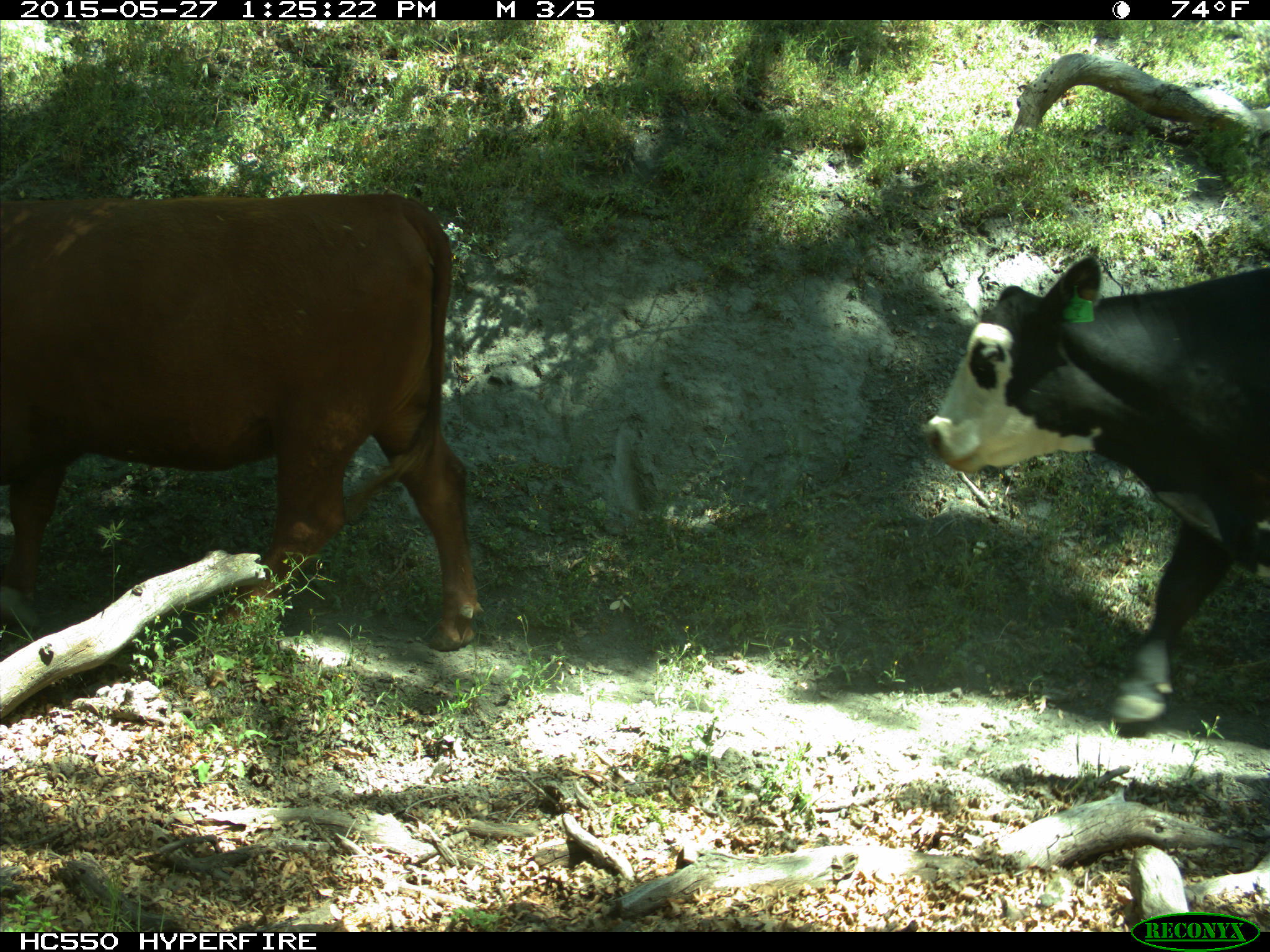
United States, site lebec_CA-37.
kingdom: Animalia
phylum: Chordata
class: Mammalia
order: Artiodactyla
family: Bovidae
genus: Bos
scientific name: Bos taurus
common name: domestic cow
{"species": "Bos taurus (domestic cow)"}